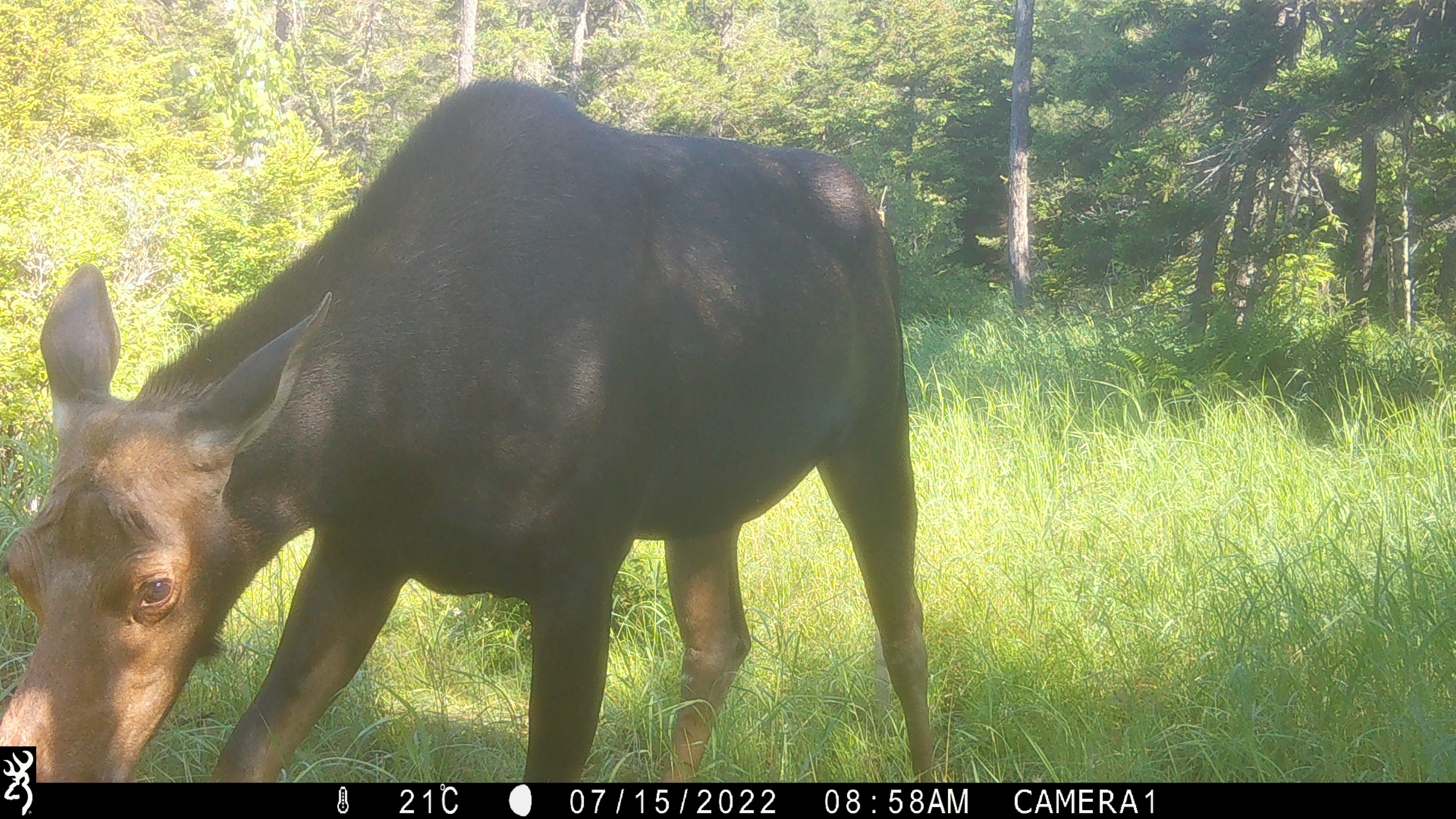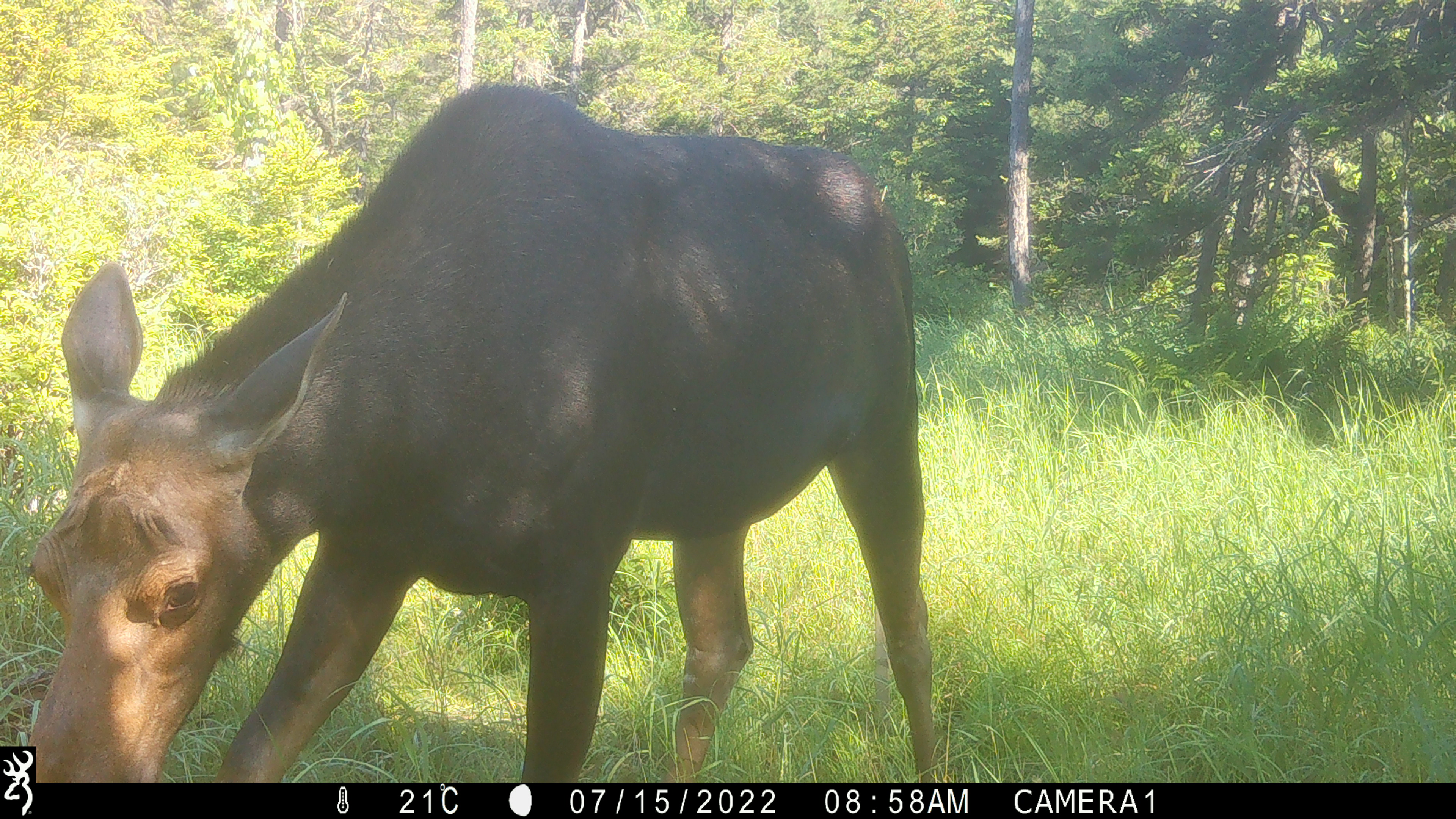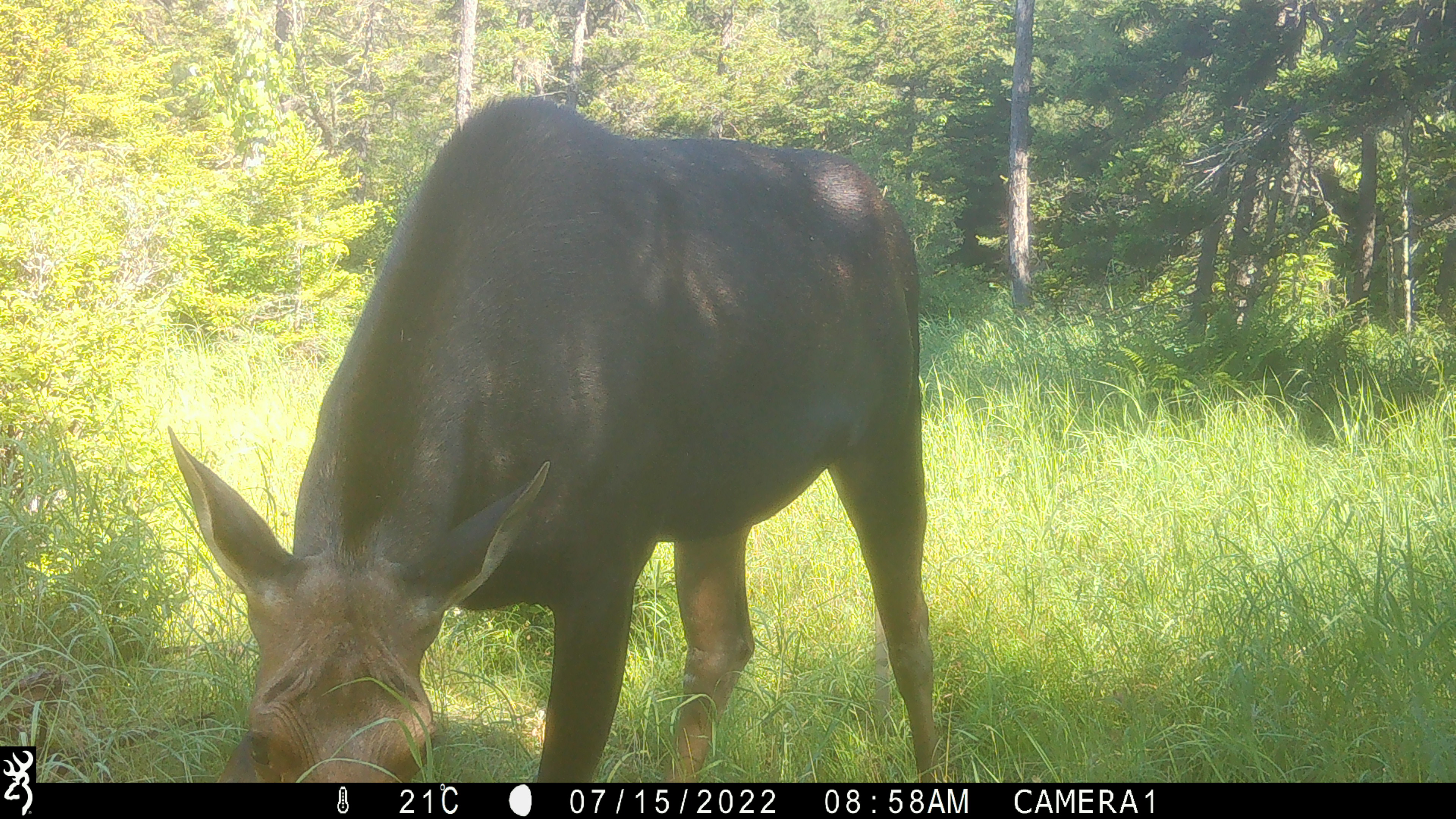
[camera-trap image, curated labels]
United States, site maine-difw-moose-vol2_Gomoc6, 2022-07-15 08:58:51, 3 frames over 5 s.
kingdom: Animalia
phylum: Chordata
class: Mammalia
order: Artiodactyla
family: Cervidae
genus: Alces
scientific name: Alces alces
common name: moose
Moose (Alces alces).